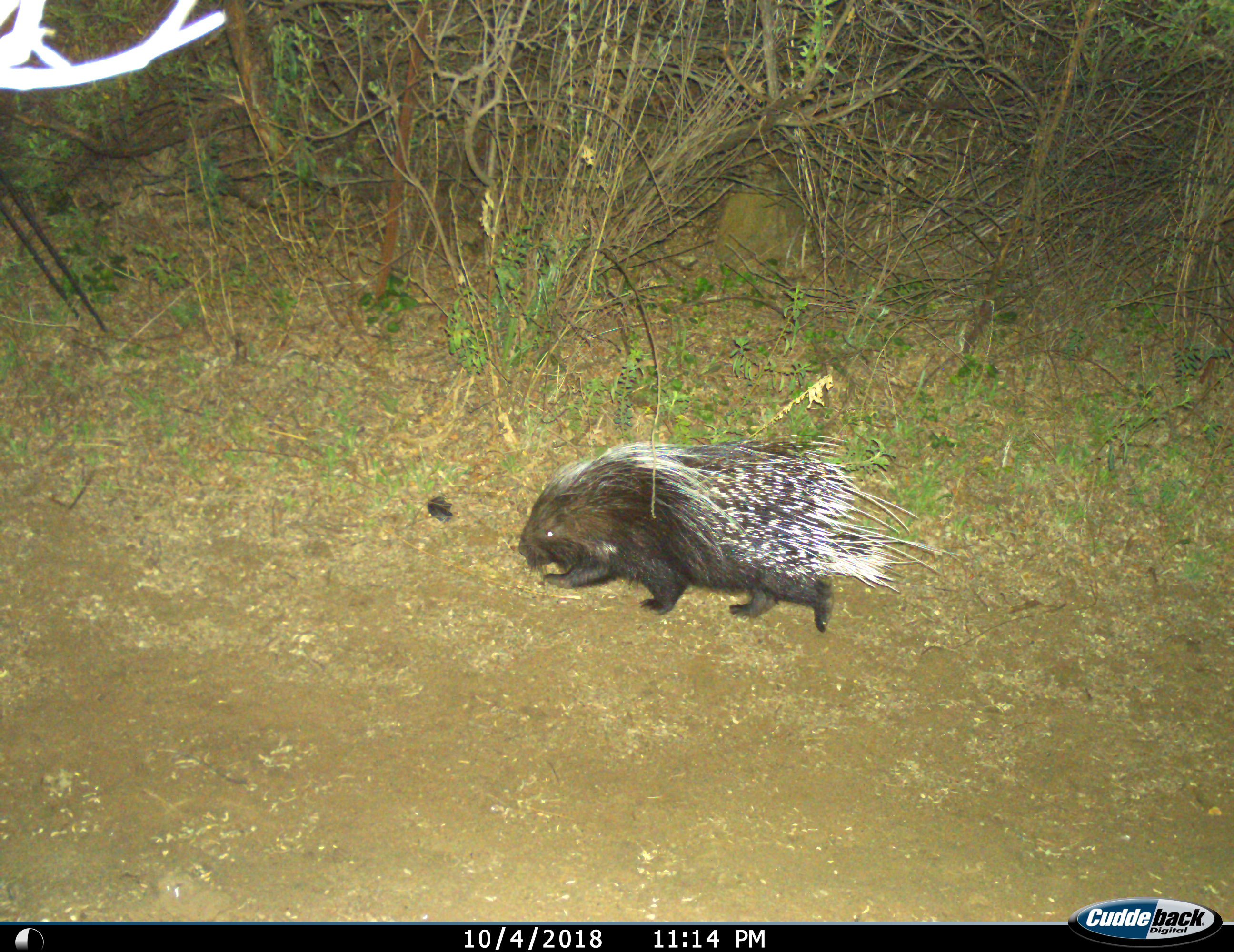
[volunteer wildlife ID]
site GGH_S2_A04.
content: unidentified animal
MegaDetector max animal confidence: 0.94